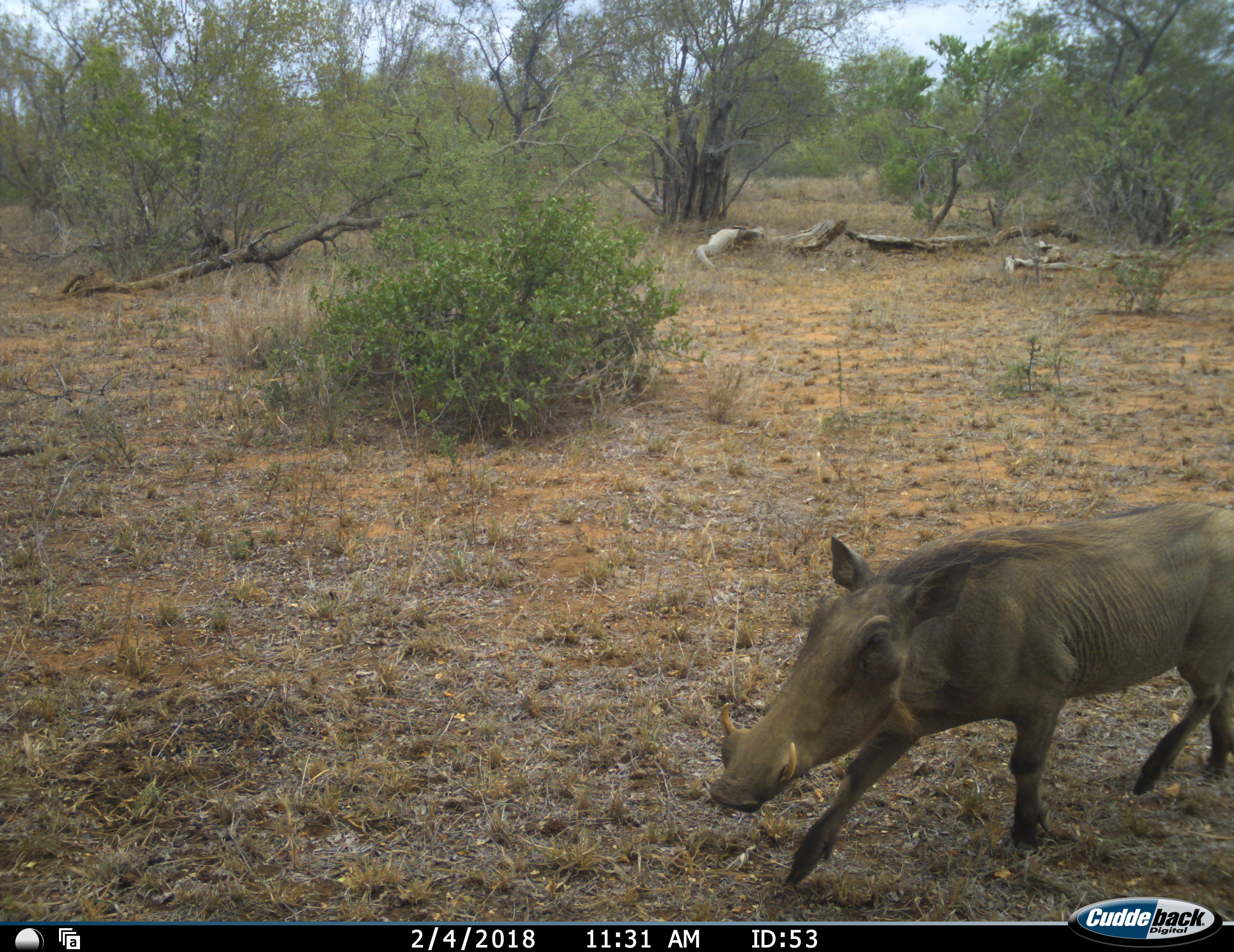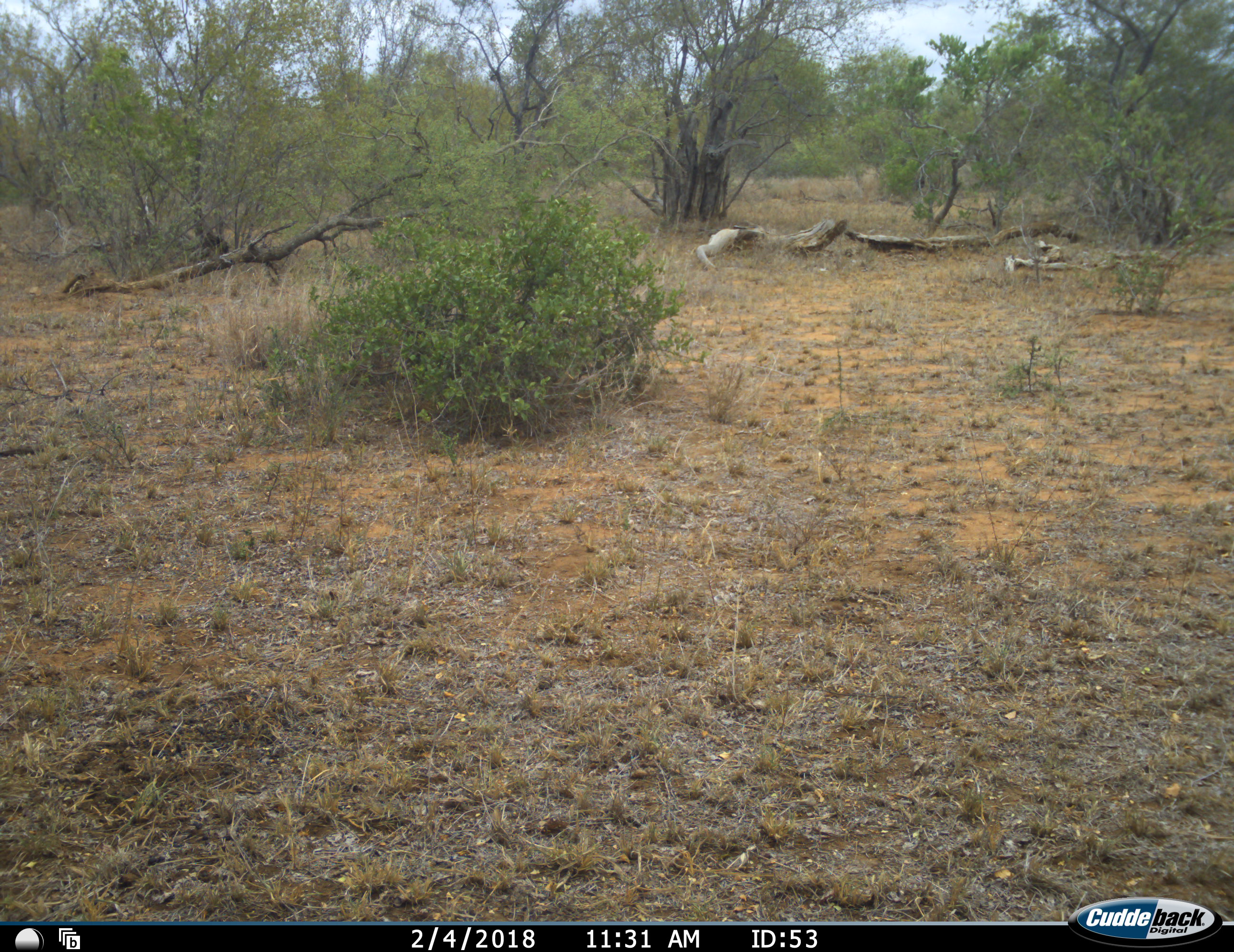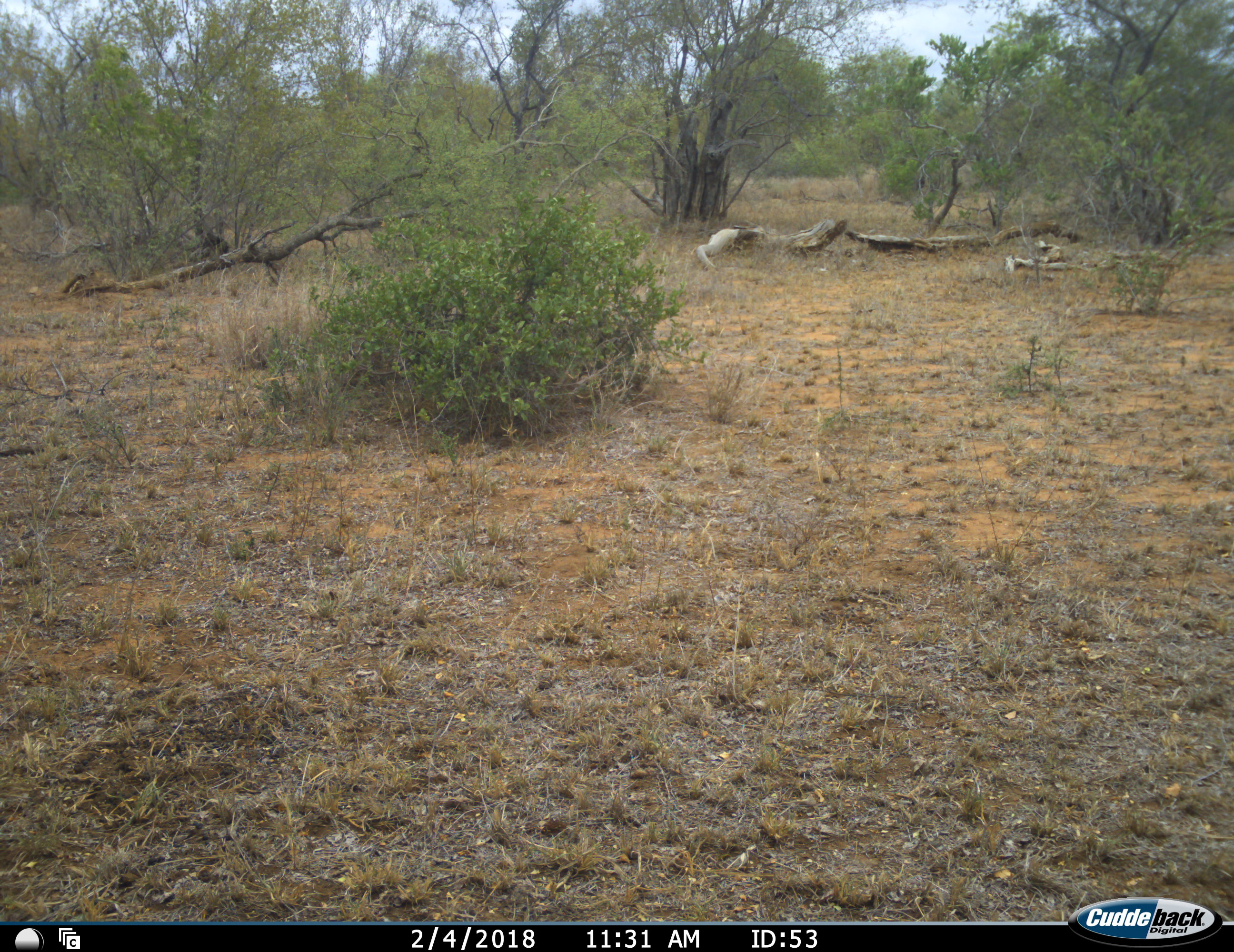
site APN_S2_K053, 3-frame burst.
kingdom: Animalia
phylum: Chordata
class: Mammalia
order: Artiodactyla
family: Suidae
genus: Phacochoerus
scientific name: Phacochoerus africanus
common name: warthog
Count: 1.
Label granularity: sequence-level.